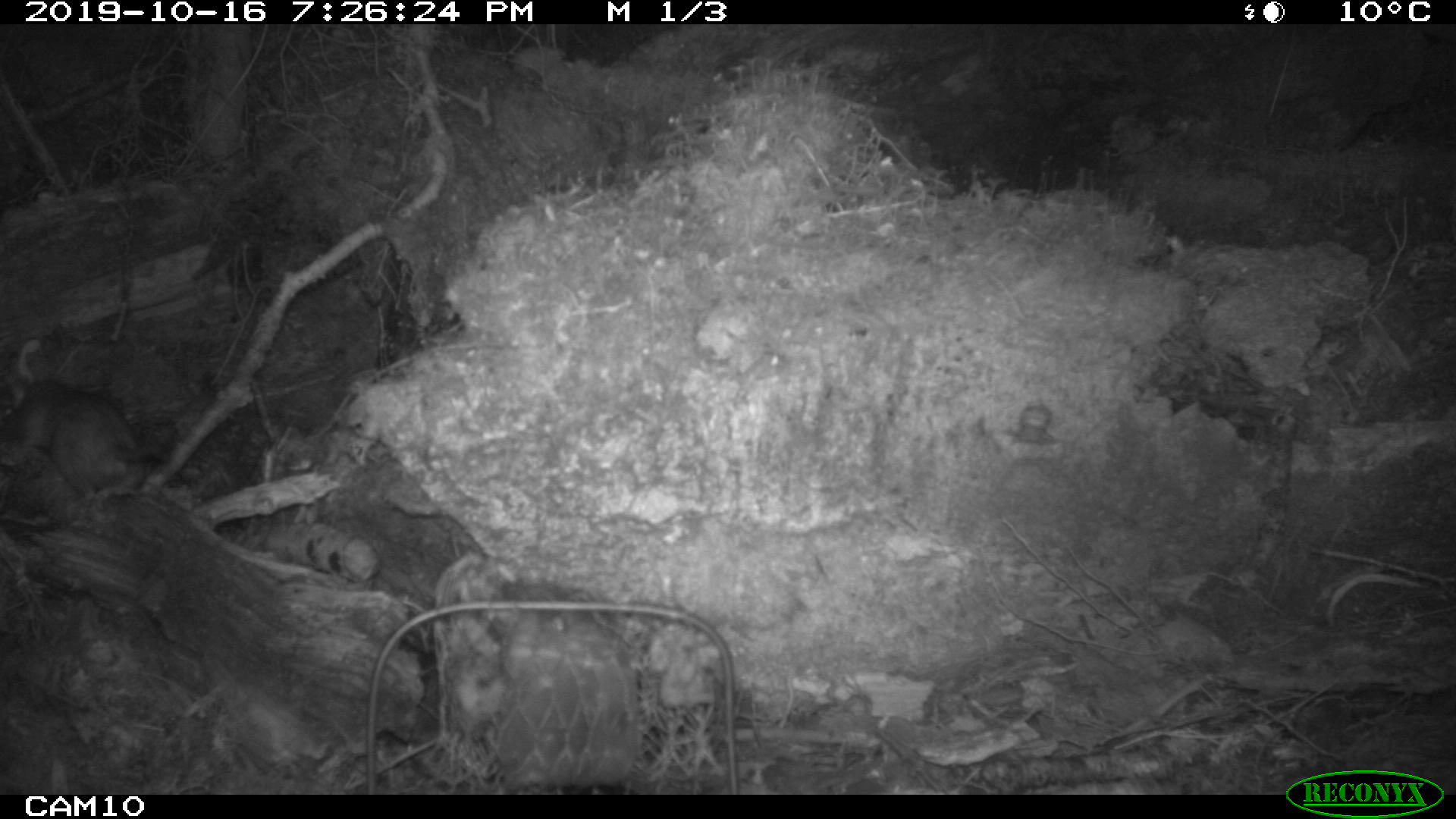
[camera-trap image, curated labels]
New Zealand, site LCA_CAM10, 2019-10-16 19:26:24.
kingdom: Animalia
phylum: Chordata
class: Mammalia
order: Rodentia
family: Muridae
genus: Rattus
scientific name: Rattus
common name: rat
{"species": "rat (Rattus)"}